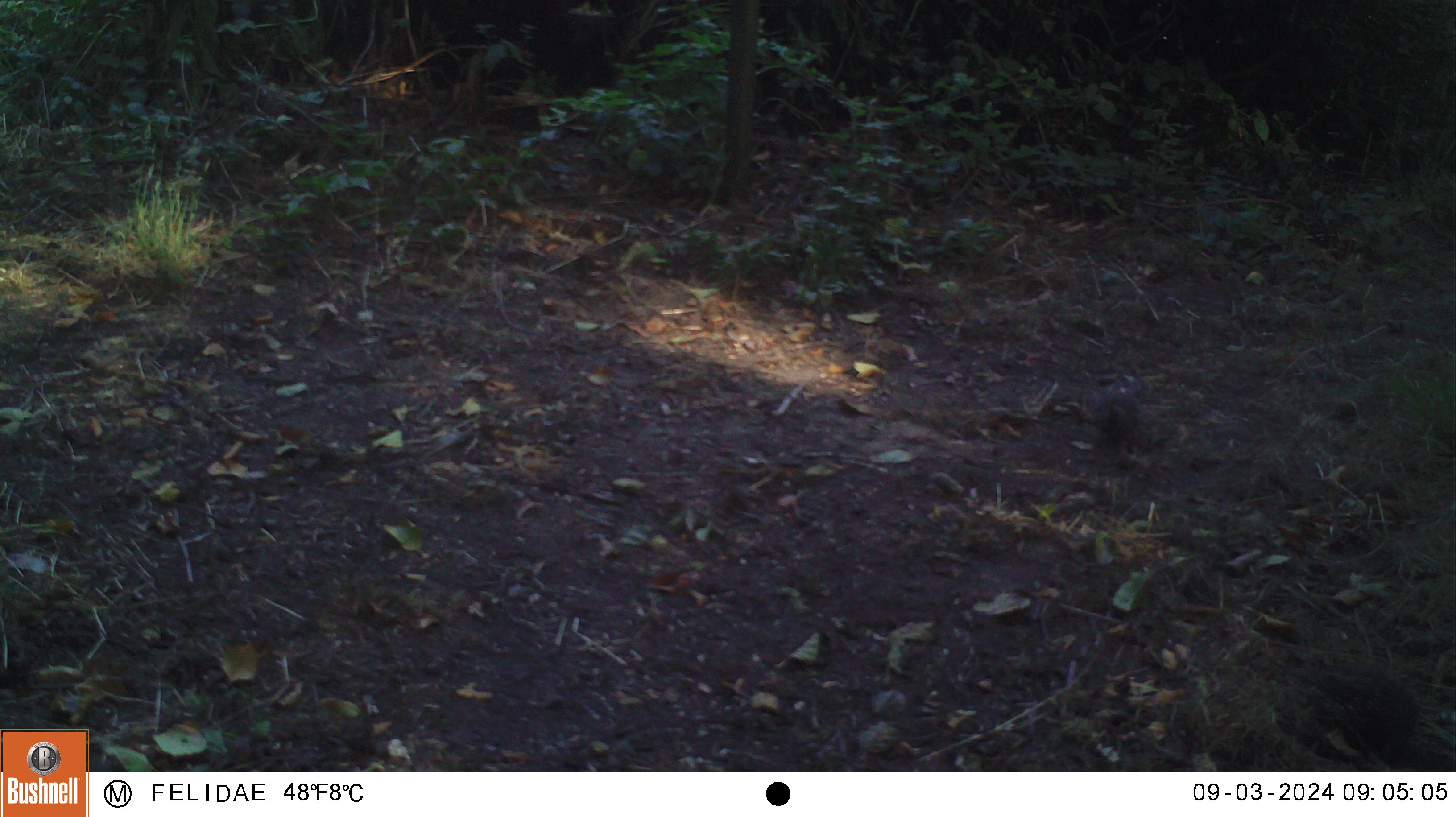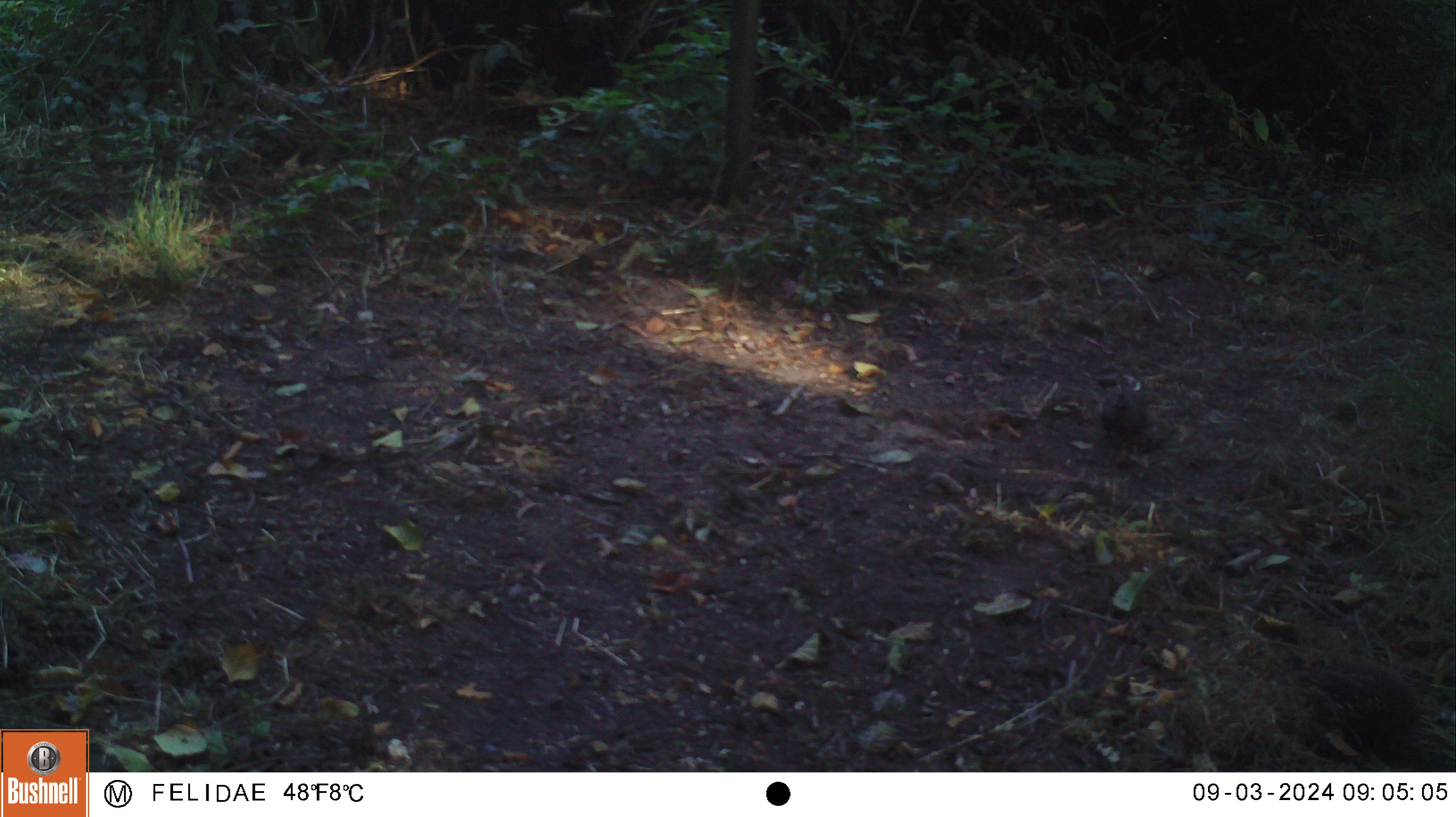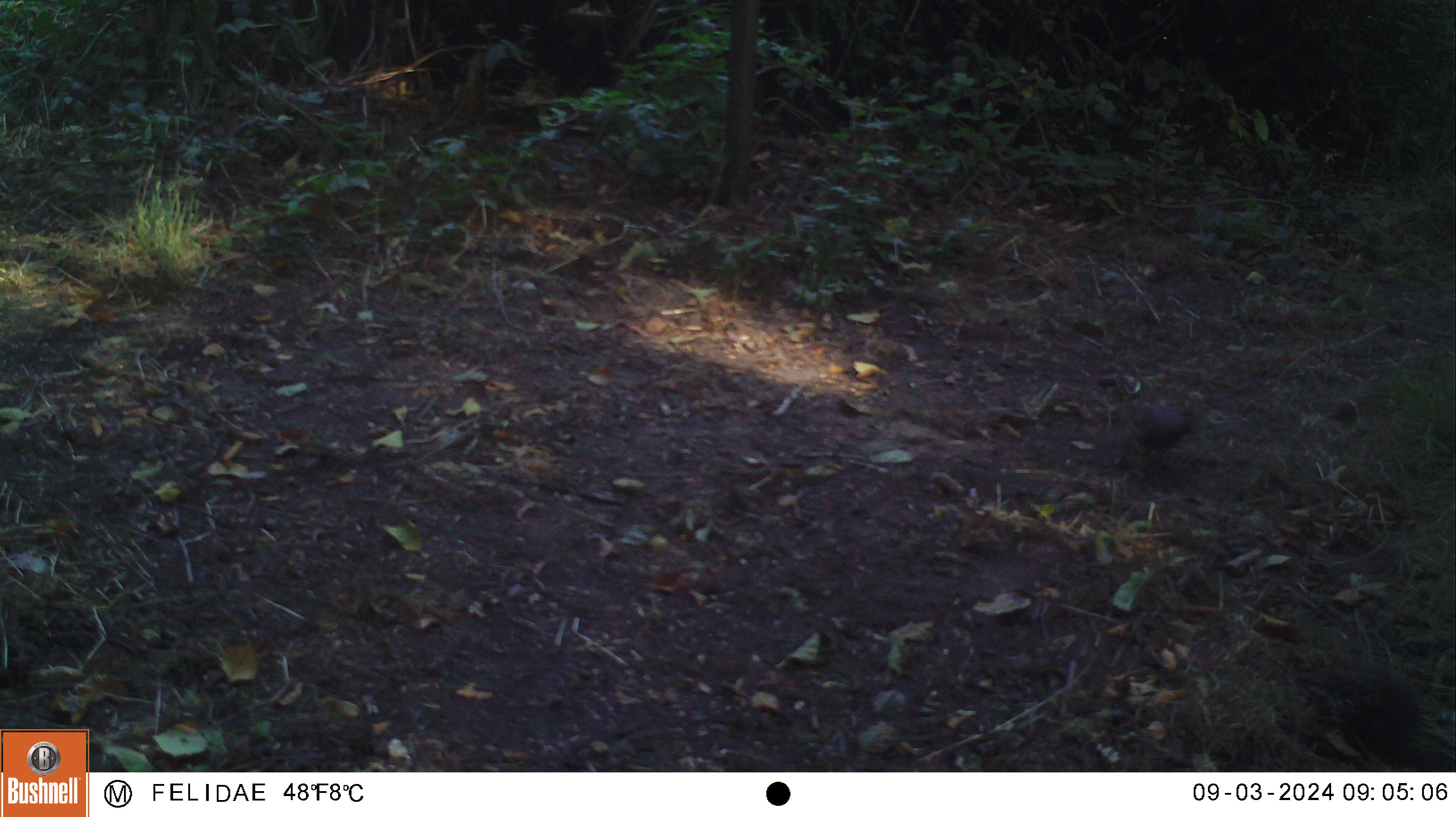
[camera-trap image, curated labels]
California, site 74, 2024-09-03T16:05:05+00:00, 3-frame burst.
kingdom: Animalia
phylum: Chordata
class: Aves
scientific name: Aves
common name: bird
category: unknown bird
Unknown bird (bird) (Aves).